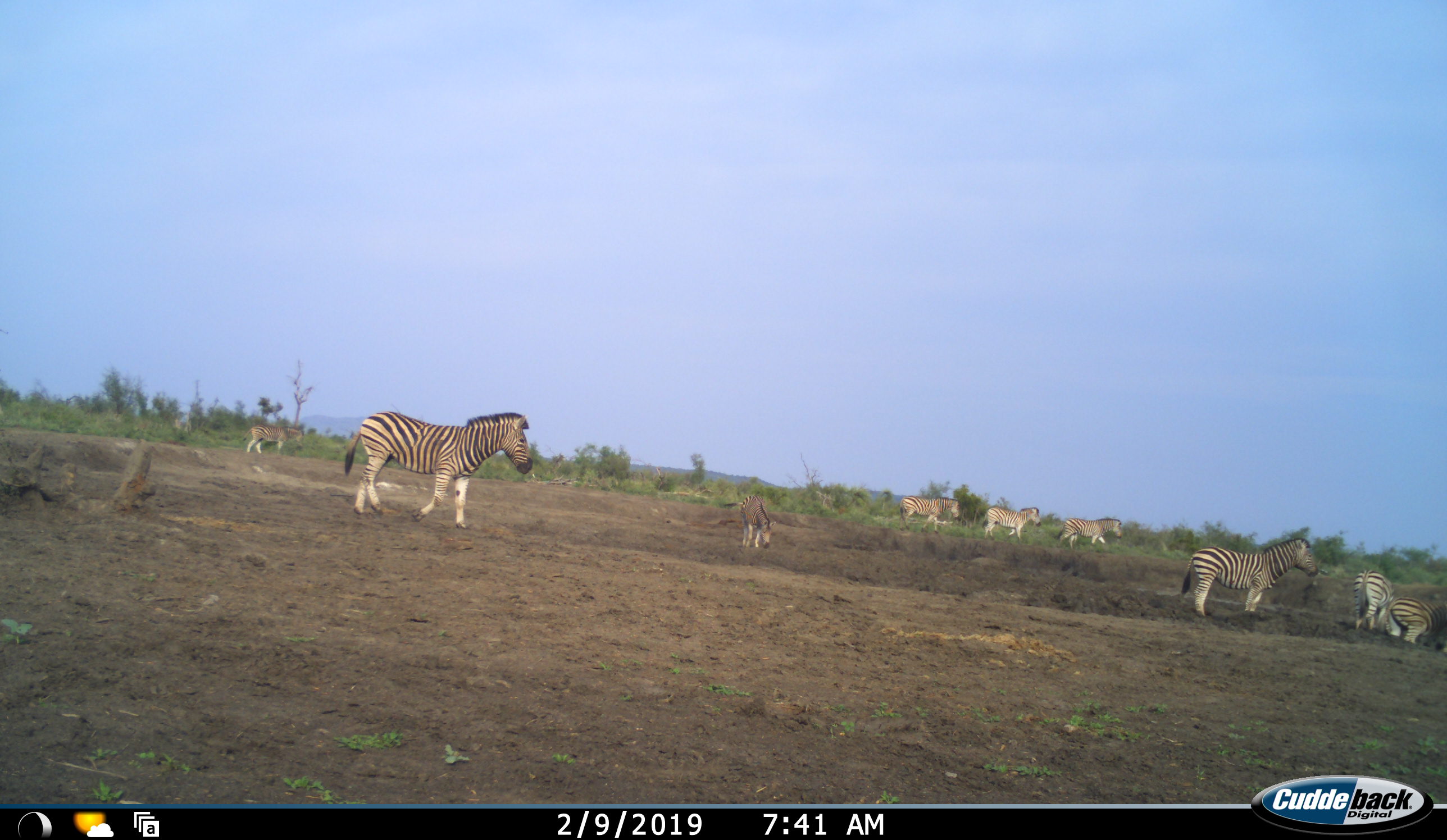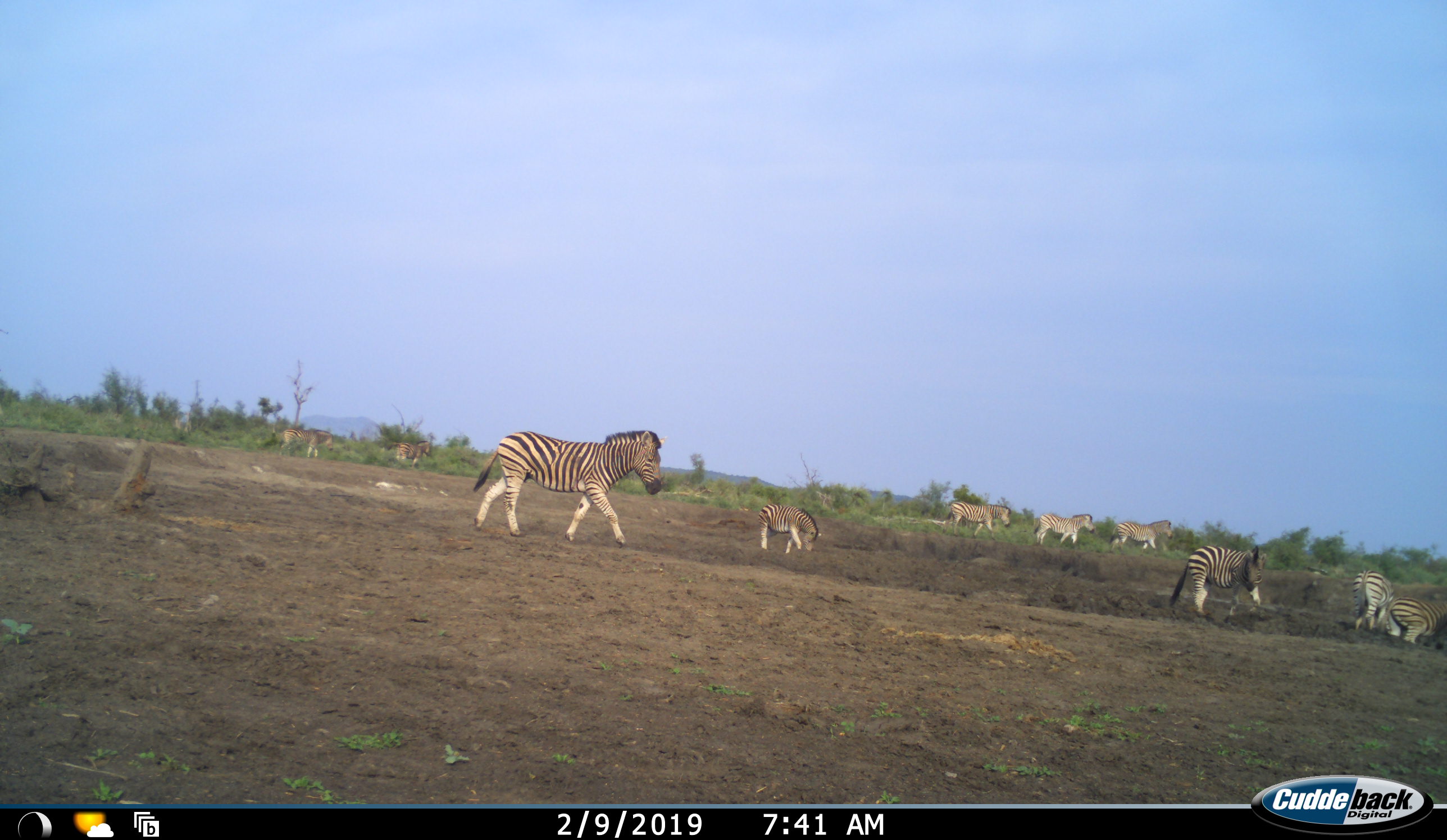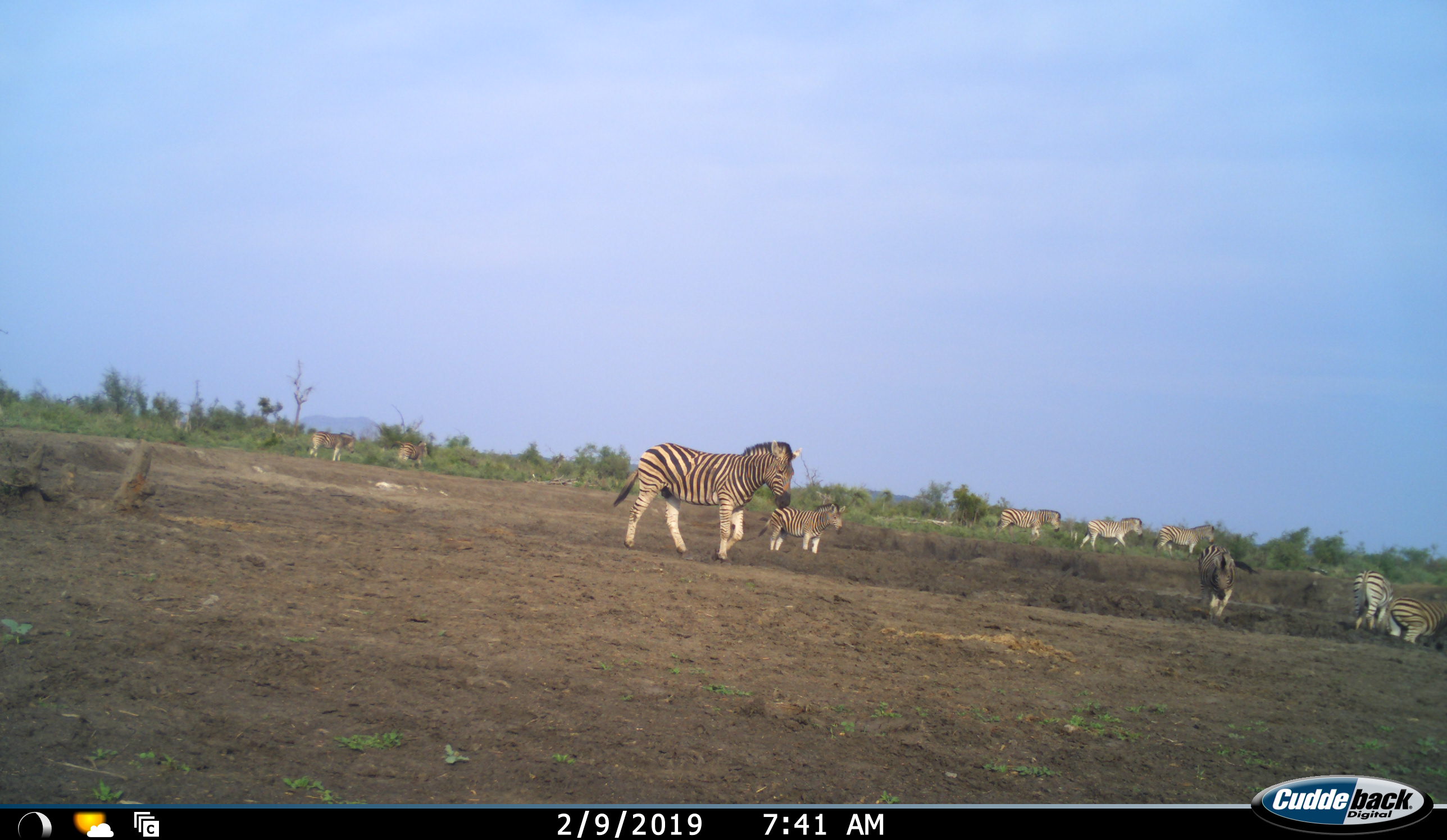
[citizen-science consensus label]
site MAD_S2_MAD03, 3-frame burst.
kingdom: Animalia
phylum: Chordata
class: Mammalia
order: Perissodactyla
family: Equidae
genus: Equus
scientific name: Equus quagga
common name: plains zebra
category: zebraplains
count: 10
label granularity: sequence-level